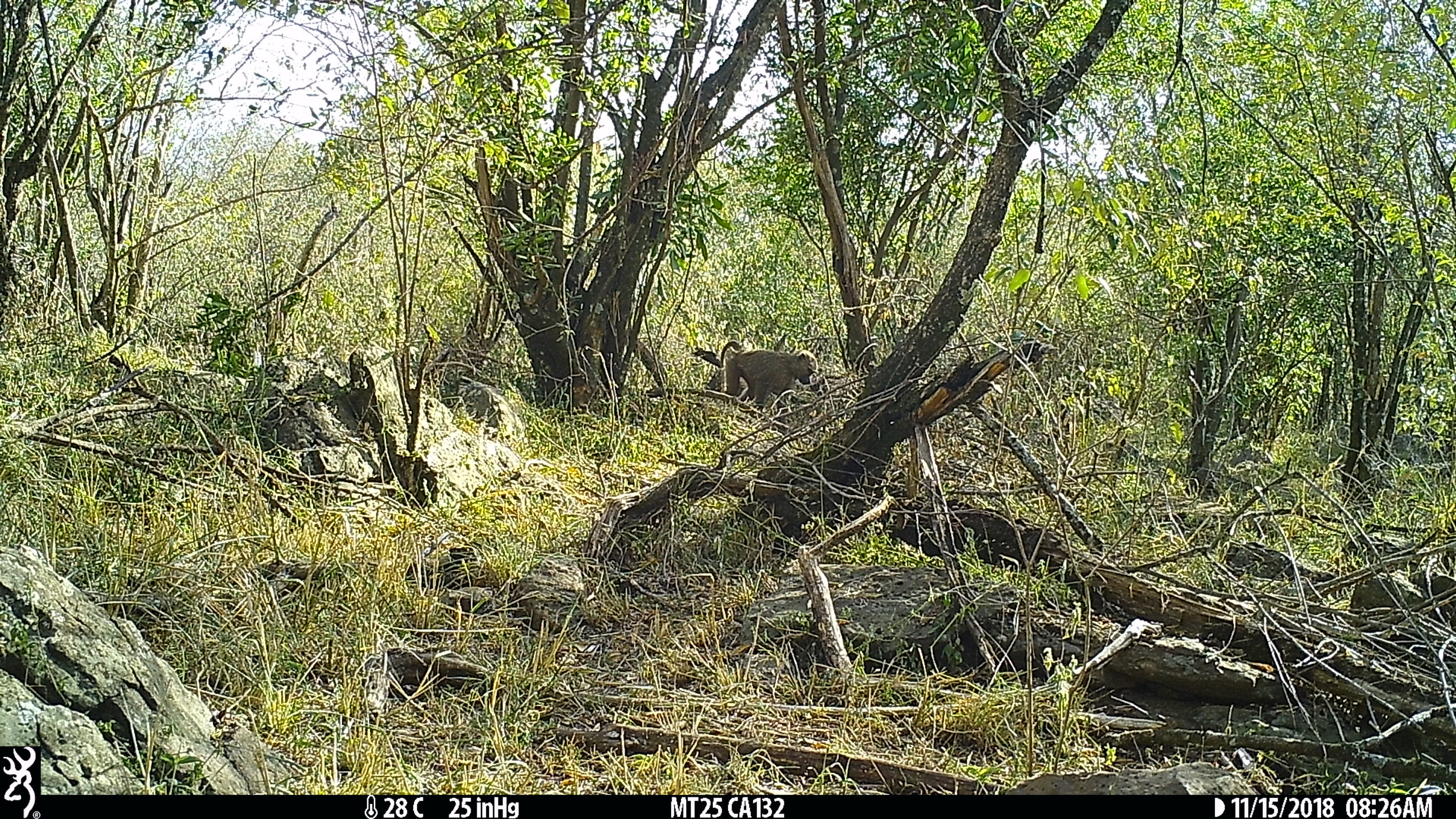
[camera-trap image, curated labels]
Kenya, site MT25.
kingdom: Animalia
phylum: Chordata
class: Mammalia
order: Primates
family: Cercopithecidae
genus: Papio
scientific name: Papio anubis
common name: olive baboon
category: baboon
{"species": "baboon (olive baboon) (Papio anubis)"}